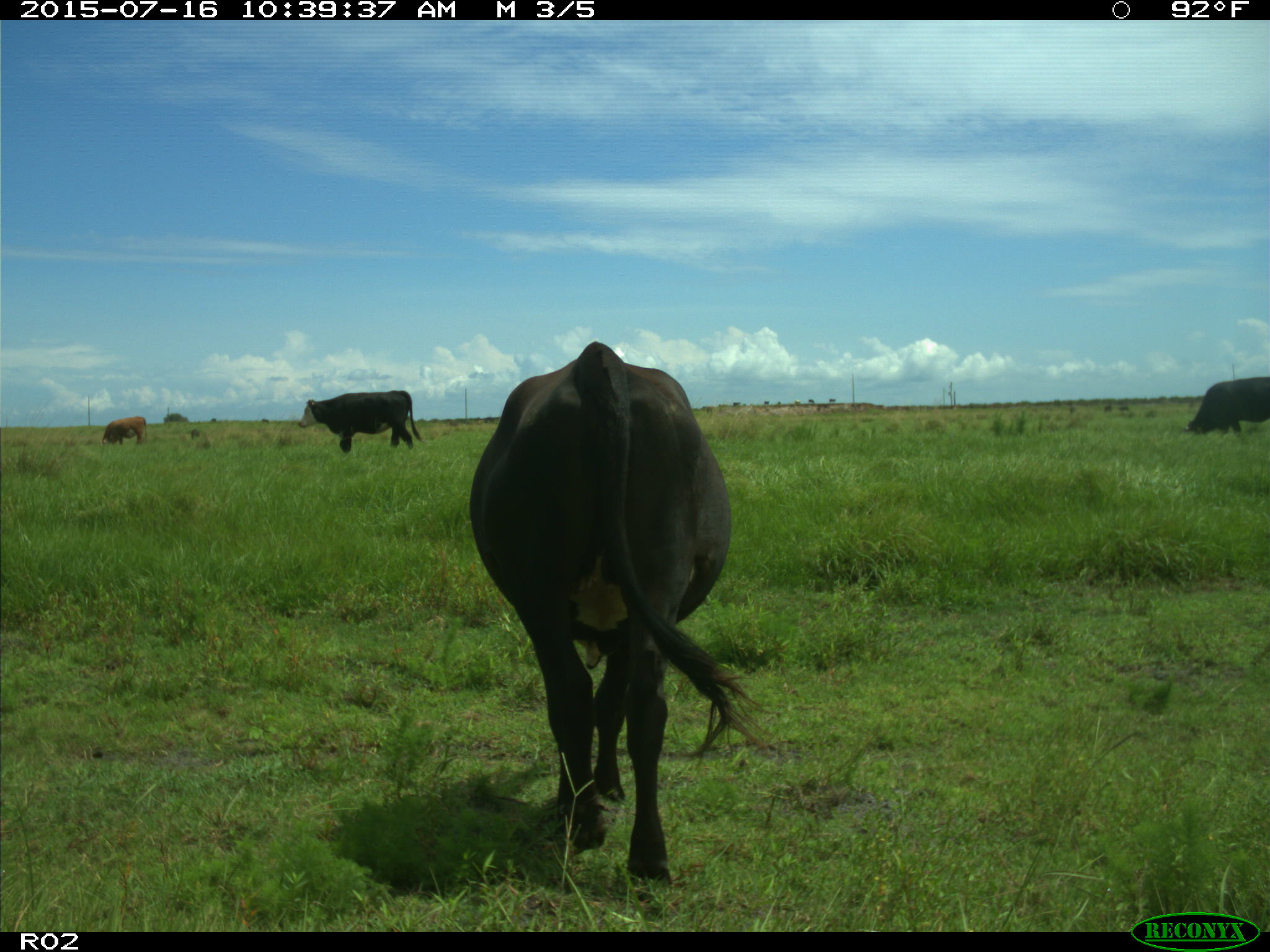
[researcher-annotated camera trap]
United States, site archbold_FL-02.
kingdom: Animalia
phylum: Chordata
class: Mammalia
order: Artiodactyla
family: Bovidae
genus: Bos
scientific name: Bos taurus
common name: domestic cow